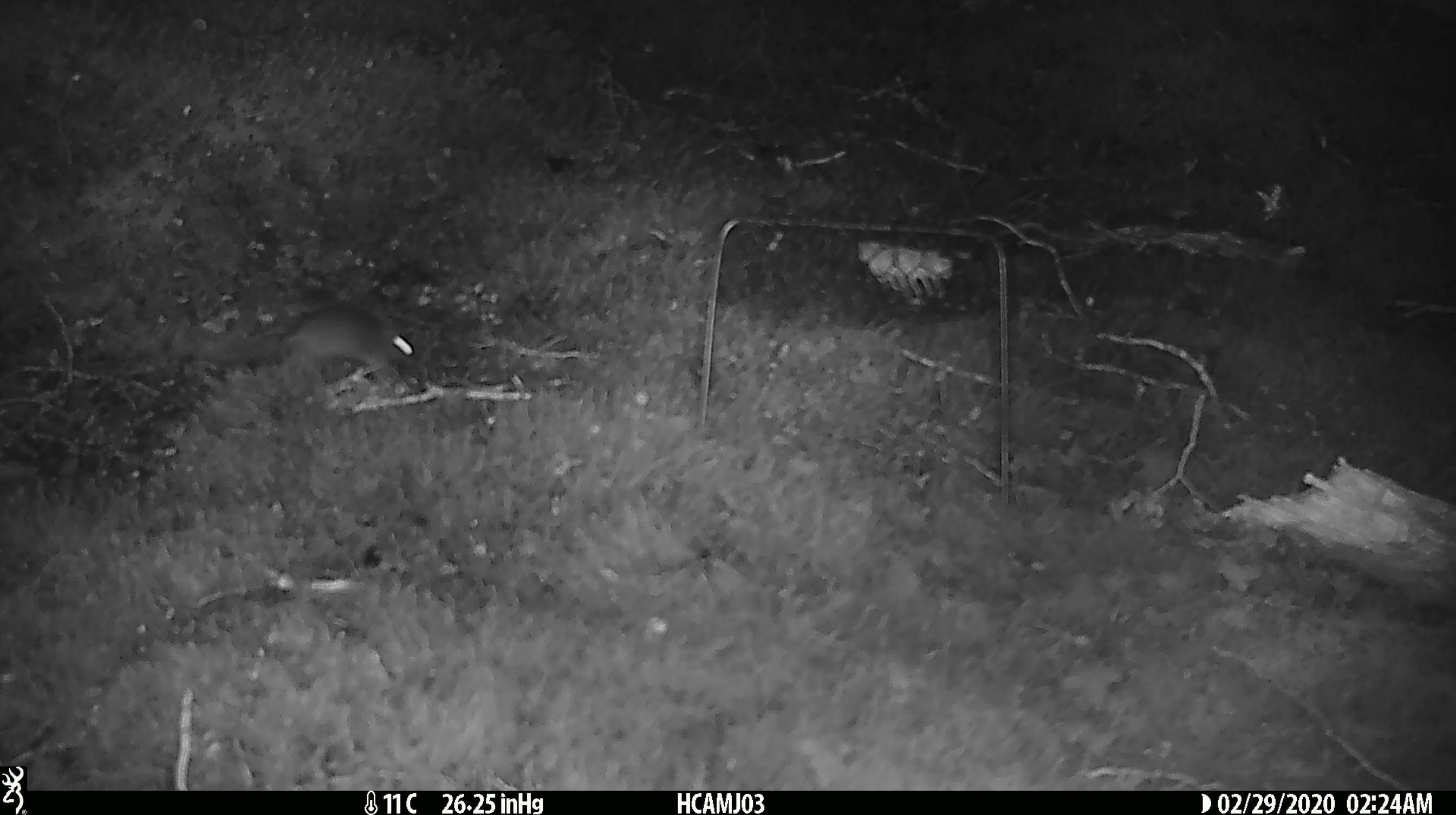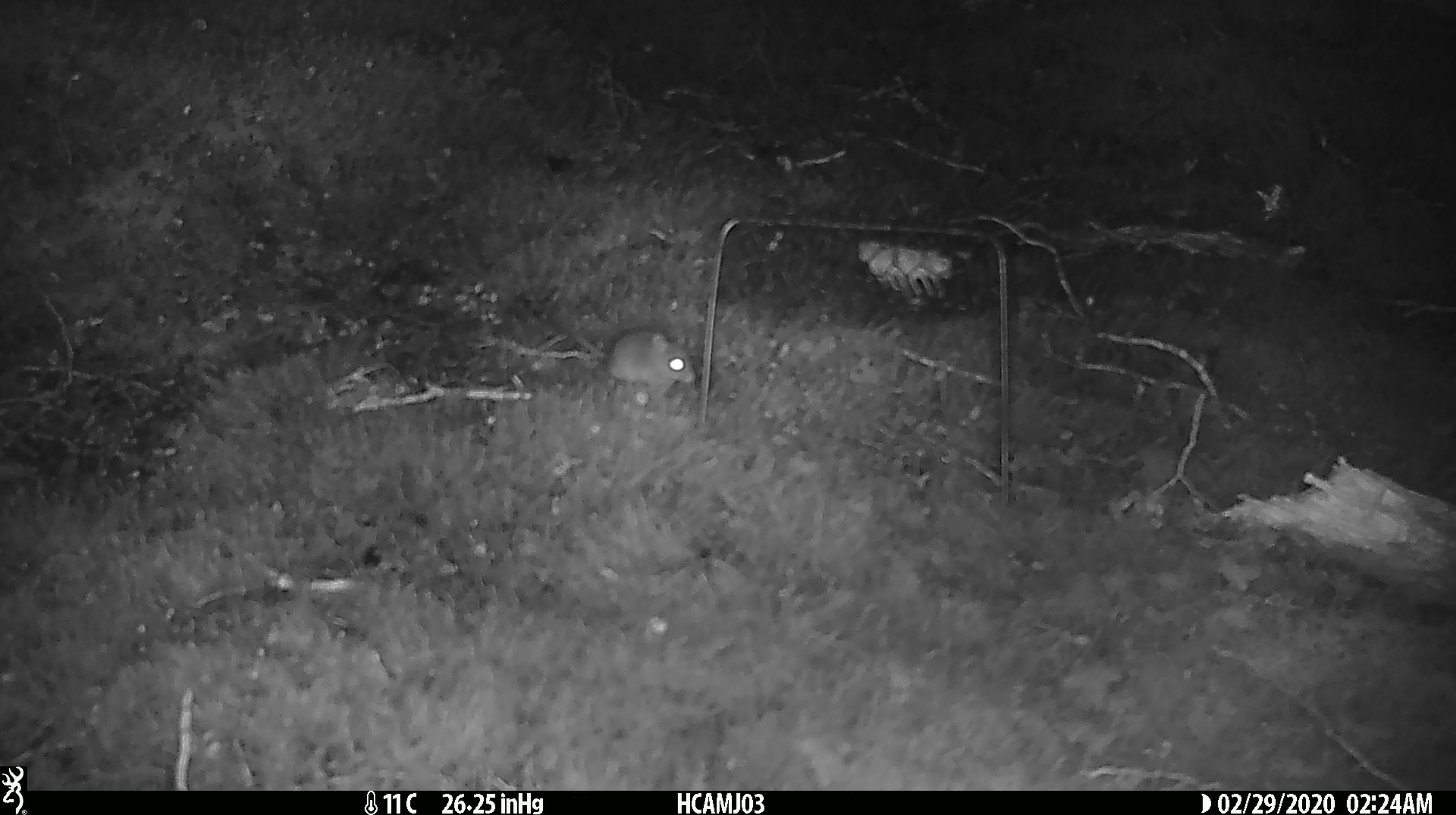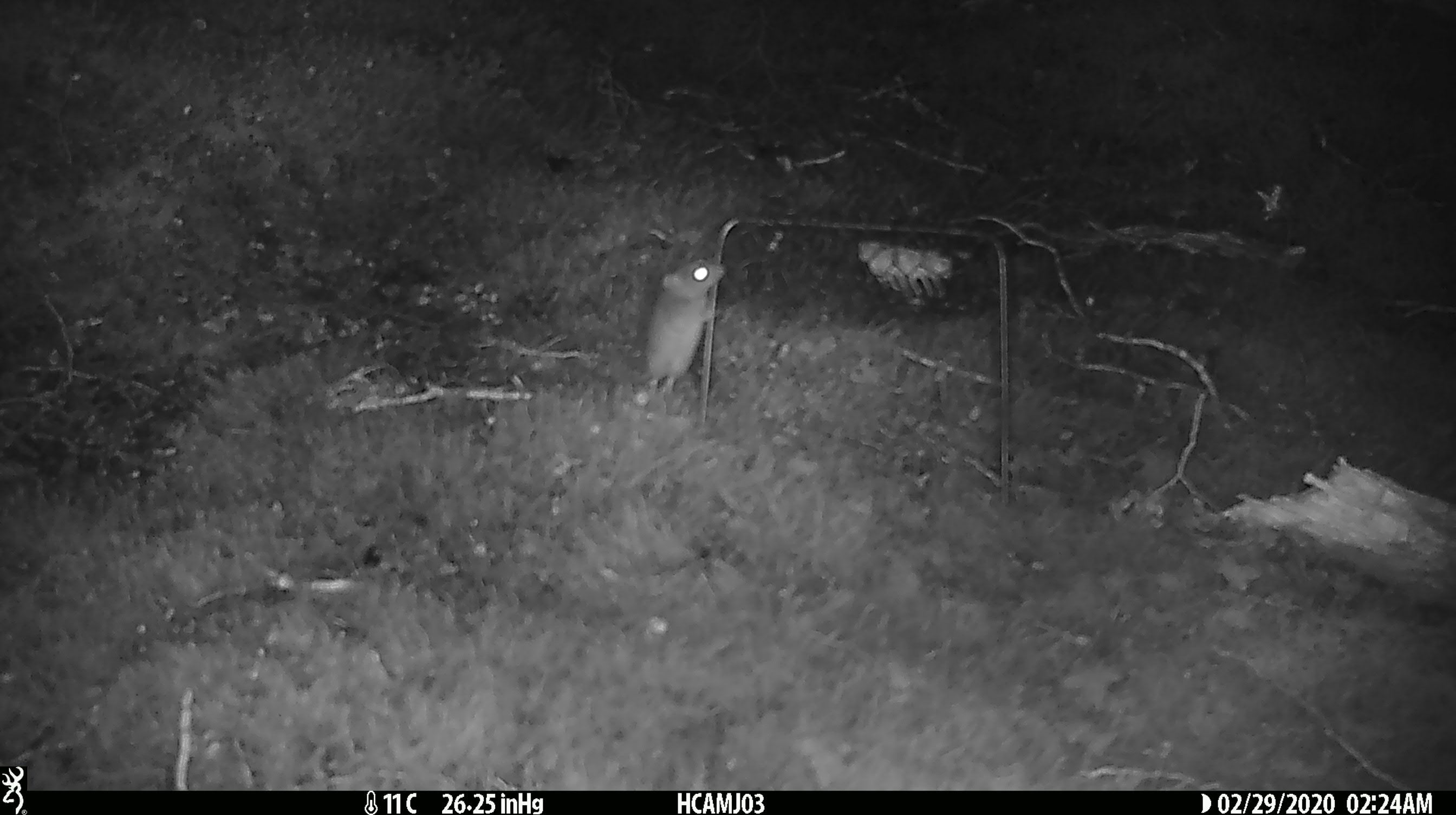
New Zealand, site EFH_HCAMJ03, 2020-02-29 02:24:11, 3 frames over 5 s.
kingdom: Animalia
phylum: Chordata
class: Mammalia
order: Rodentia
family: Muridae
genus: Mus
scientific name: Mus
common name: mouse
Mouse (Mus).